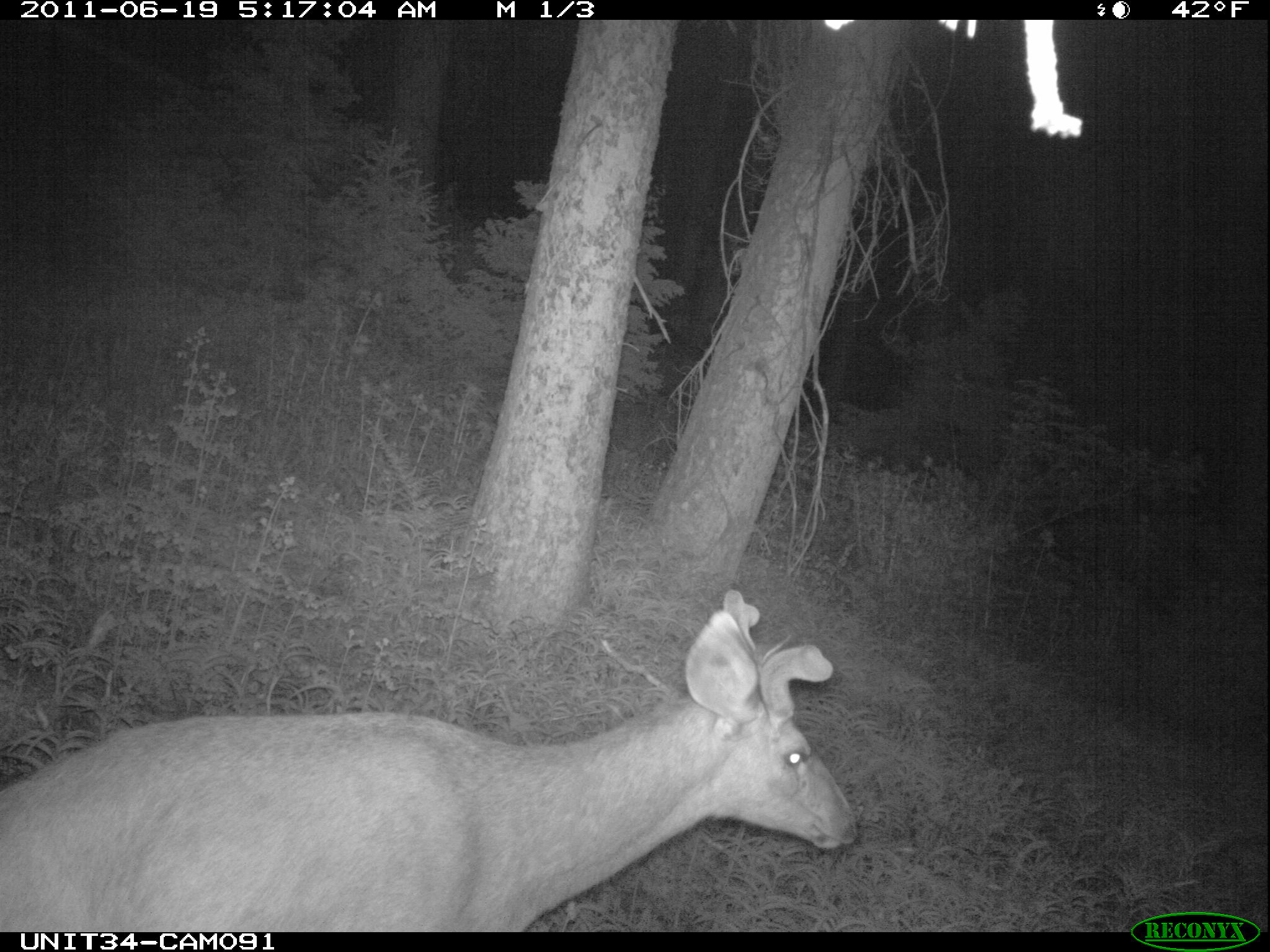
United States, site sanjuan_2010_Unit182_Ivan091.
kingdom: Animalia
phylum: Chordata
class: Mammalia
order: Artiodactyla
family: Cervidae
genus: Odocoileus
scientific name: Odocoileus hemionus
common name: mule deer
Odocoileus hemionus (mule deer).